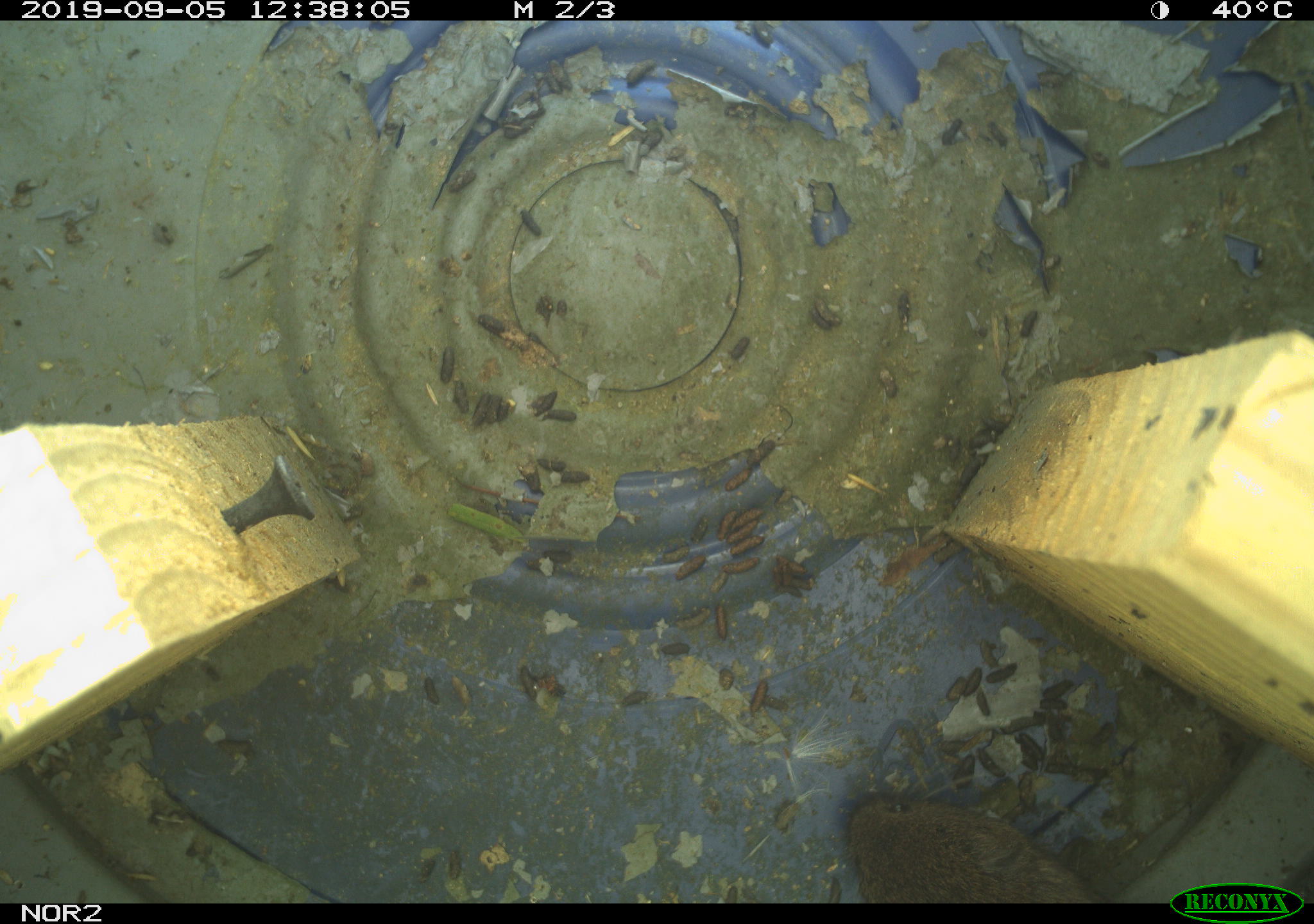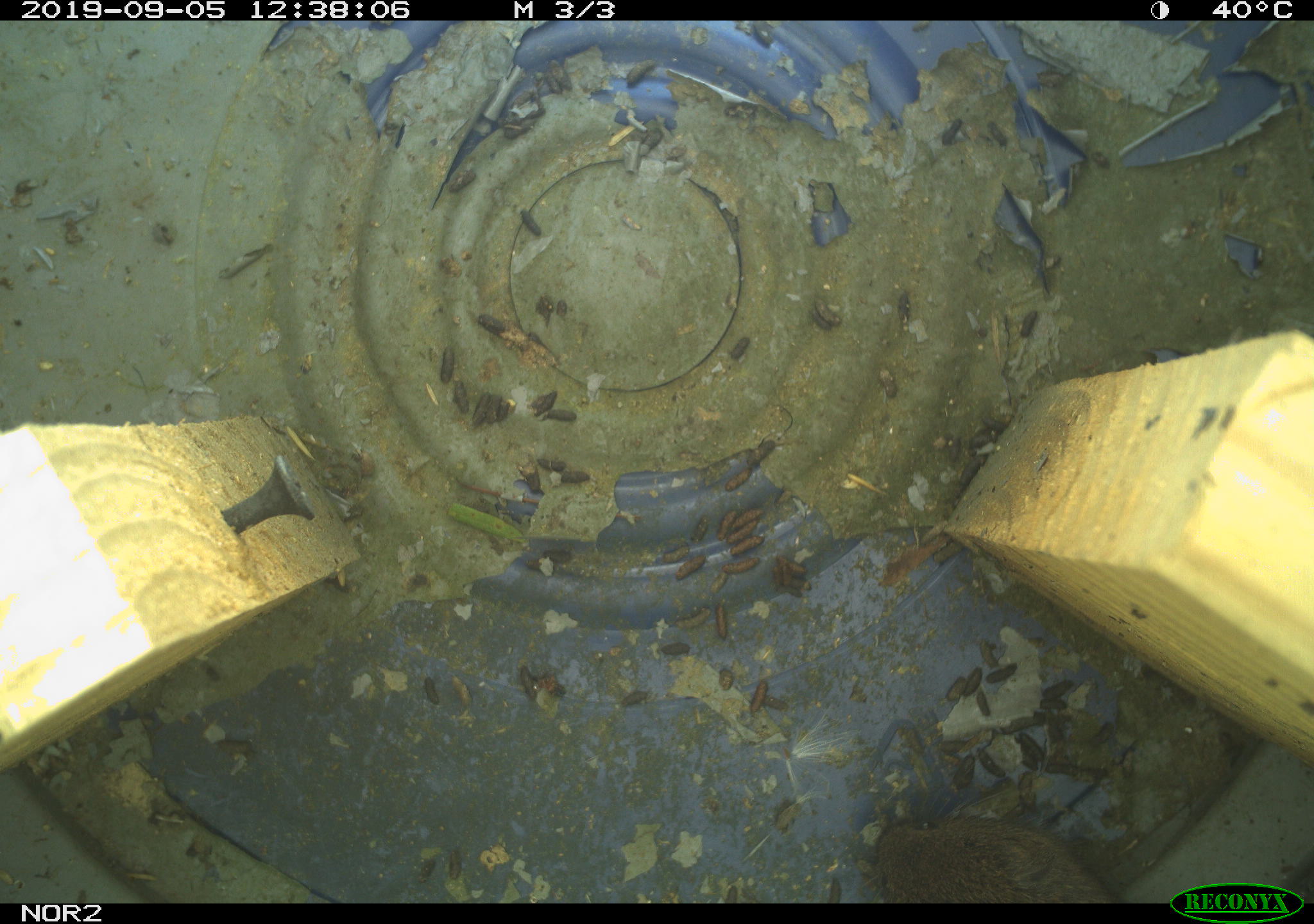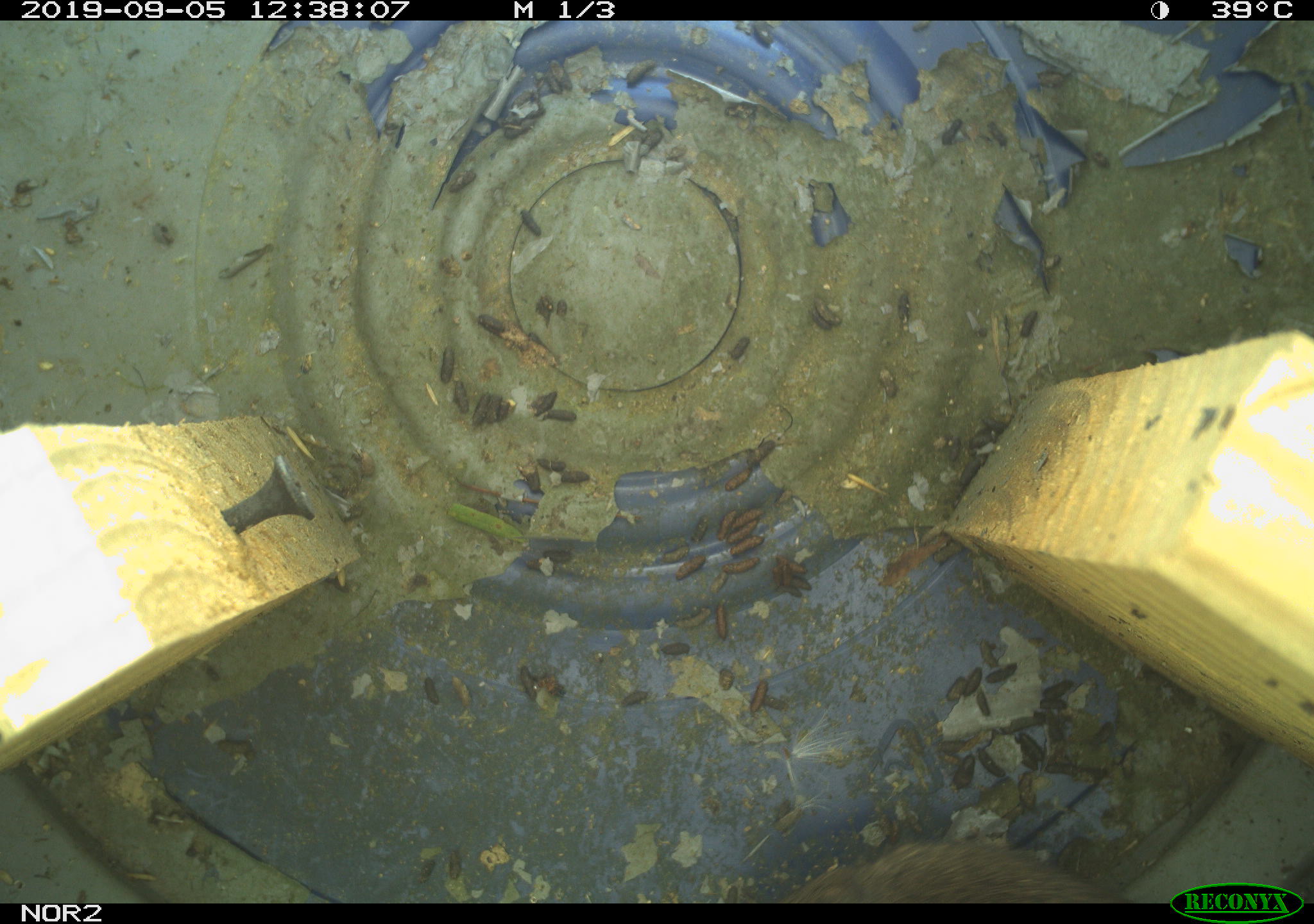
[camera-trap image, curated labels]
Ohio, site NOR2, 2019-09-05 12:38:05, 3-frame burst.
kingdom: Animalia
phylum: Chordata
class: Mammalia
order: Rodentia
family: Cricetidae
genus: Microtus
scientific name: Microtus pennsylvanicus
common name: meadow vole